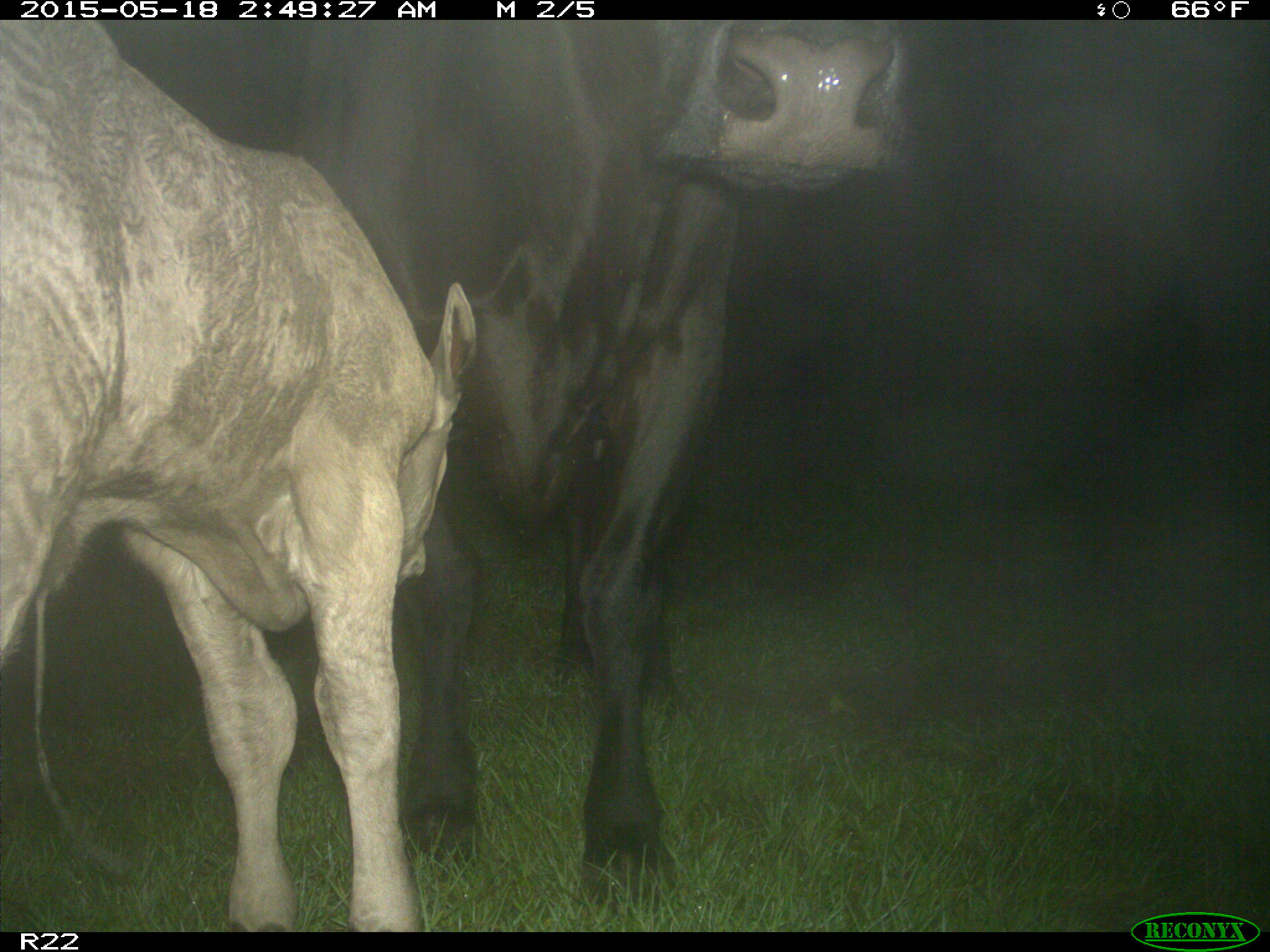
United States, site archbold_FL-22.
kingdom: Animalia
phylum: Chordata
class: Mammalia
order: Artiodactyla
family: Bovidae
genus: Bos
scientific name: Bos taurus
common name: domestic cow